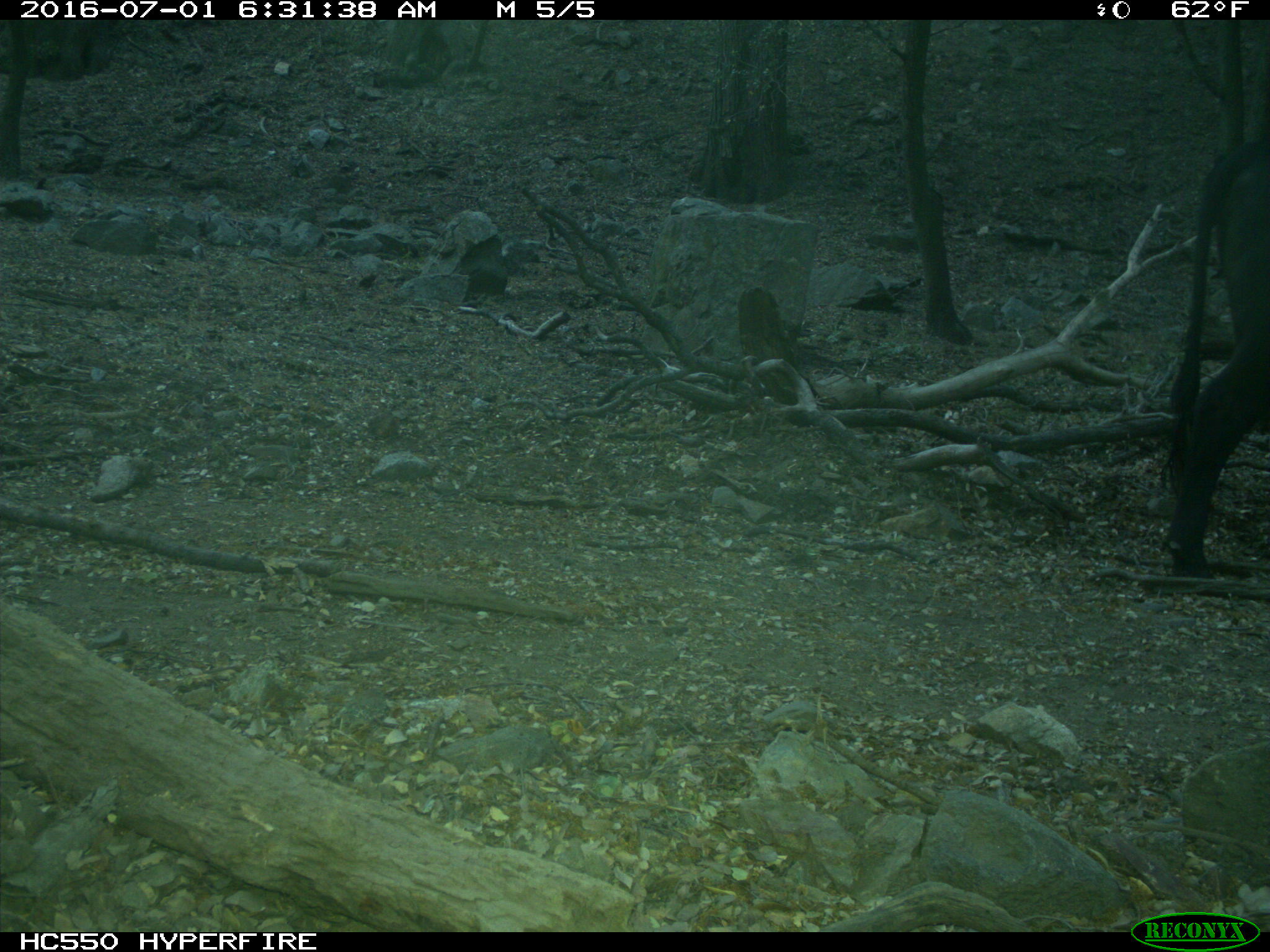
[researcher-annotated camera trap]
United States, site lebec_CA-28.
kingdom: Animalia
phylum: Chordata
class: Mammalia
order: Artiodactyla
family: Bovidae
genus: Bos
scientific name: Bos taurus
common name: domestic cow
Bos taurus (domestic cow).